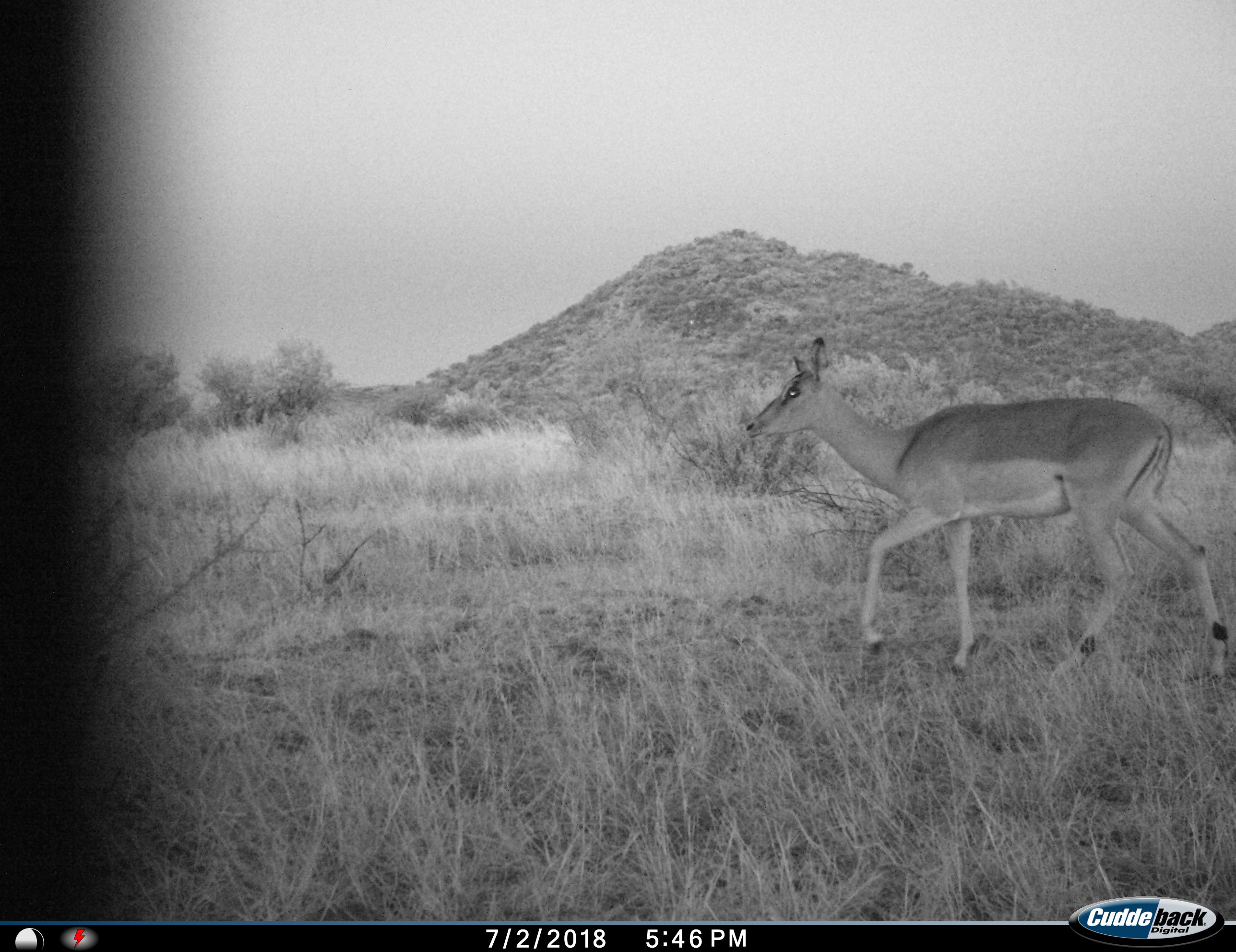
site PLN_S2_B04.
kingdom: Animalia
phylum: Chordata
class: Mammalia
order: Artiodactyla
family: Bovidae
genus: Aepyceros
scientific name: Aepyceros melampus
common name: impala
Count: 1.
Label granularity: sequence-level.